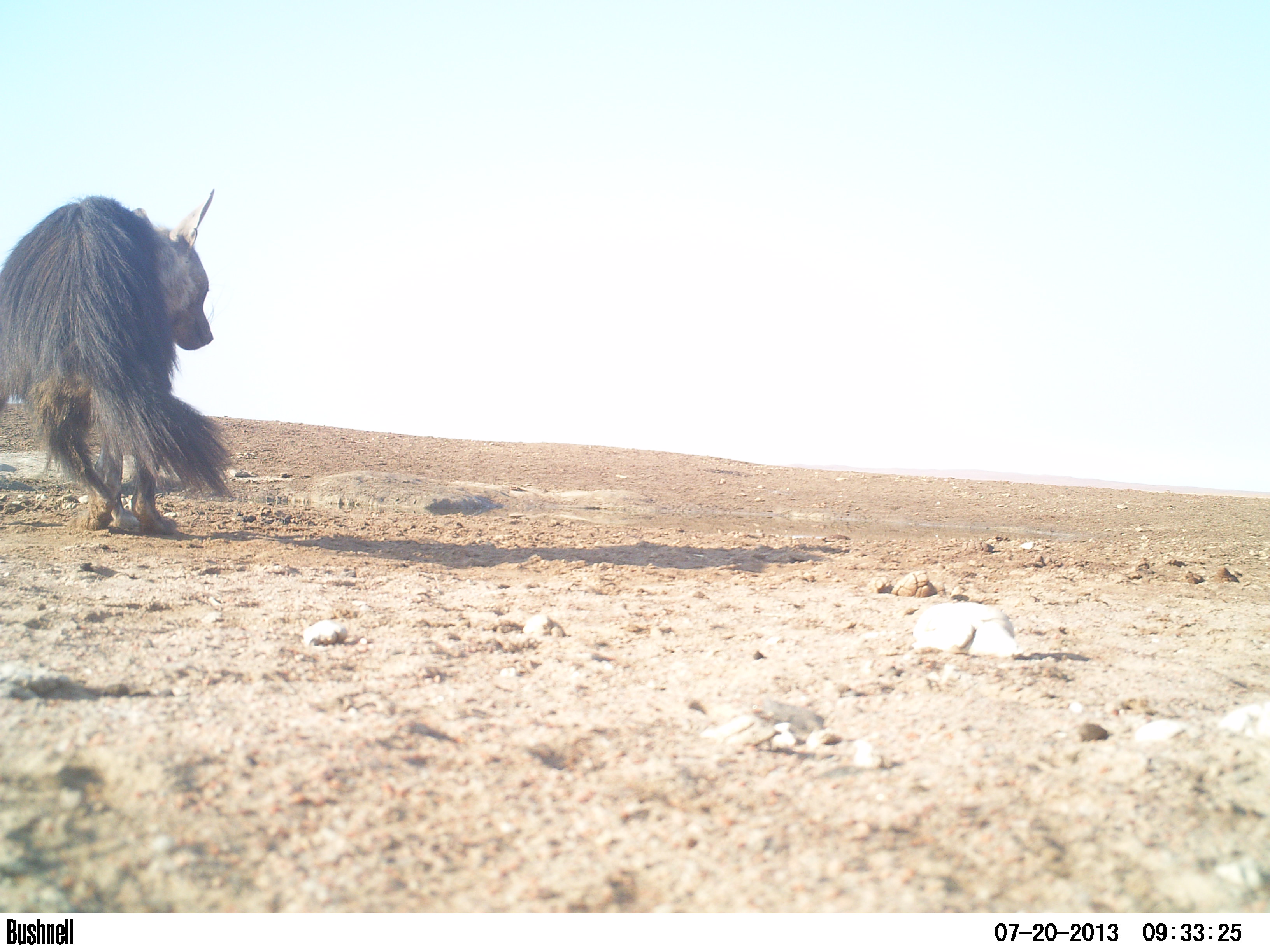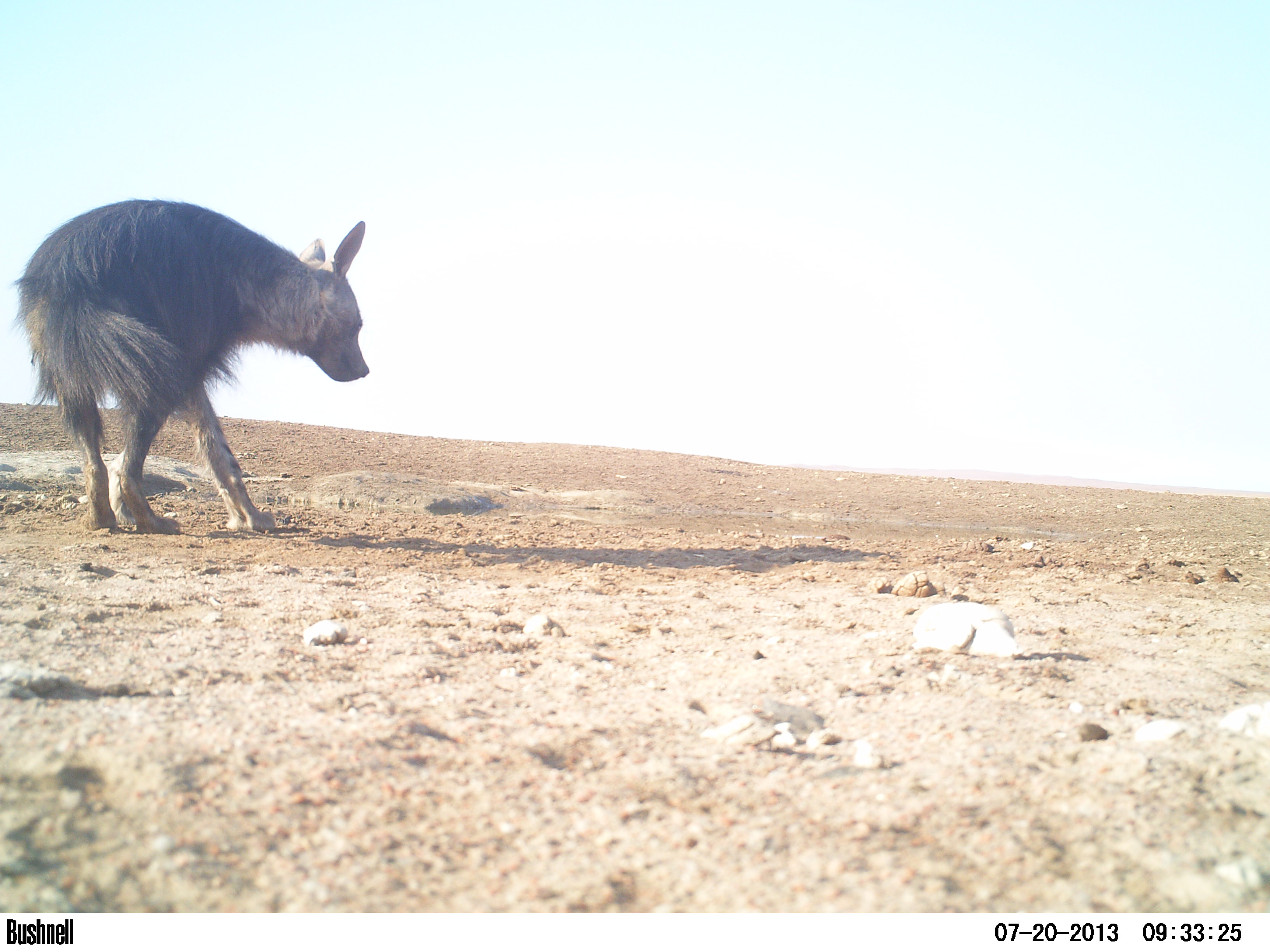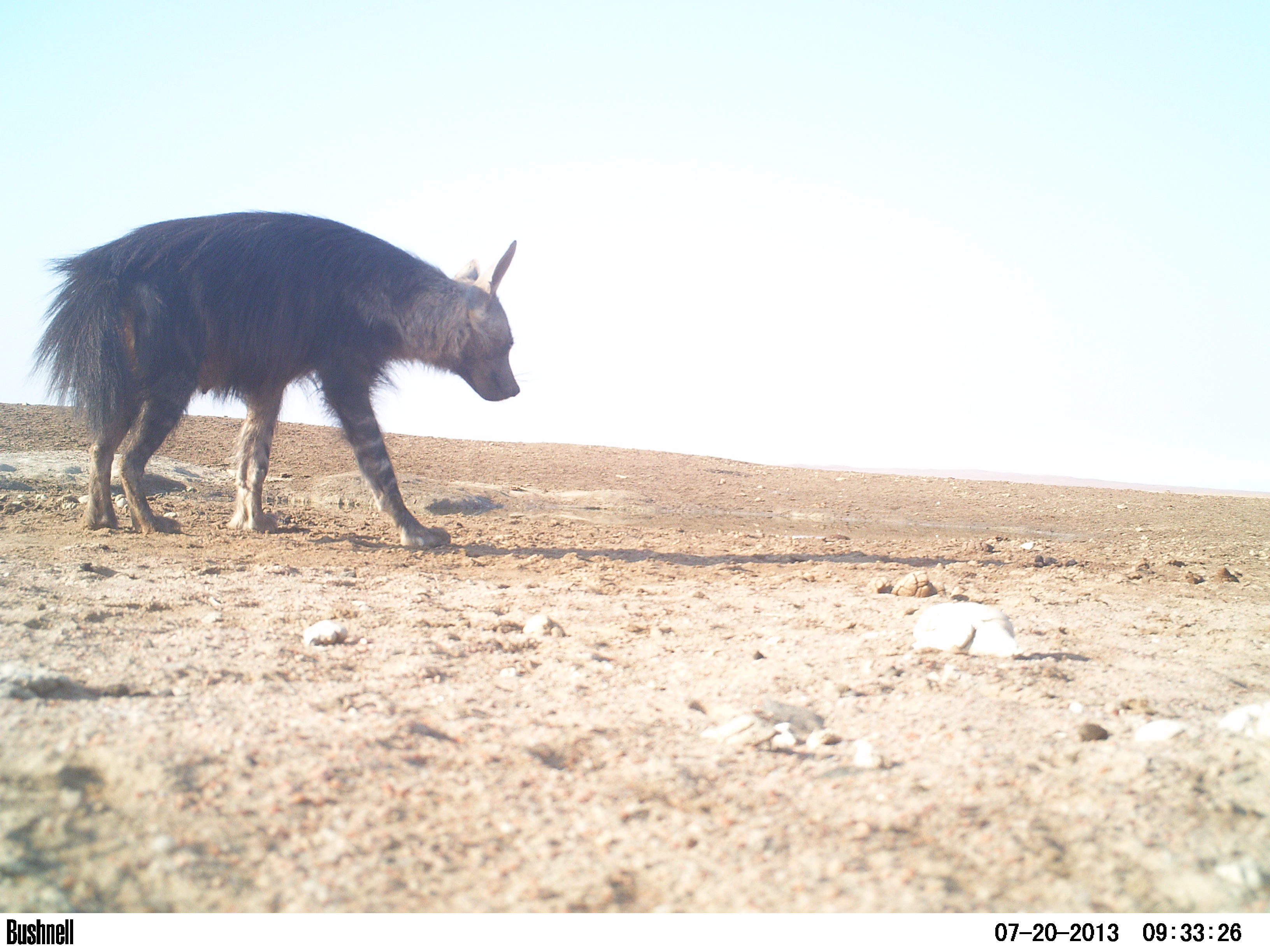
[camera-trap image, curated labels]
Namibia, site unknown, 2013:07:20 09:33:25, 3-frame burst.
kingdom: Animalia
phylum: Chordata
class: Mammalia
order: Carnivora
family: Hyaenidae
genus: Parahyaena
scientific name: Parahyaena brunnea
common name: brown hyena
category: hyaena brunnea